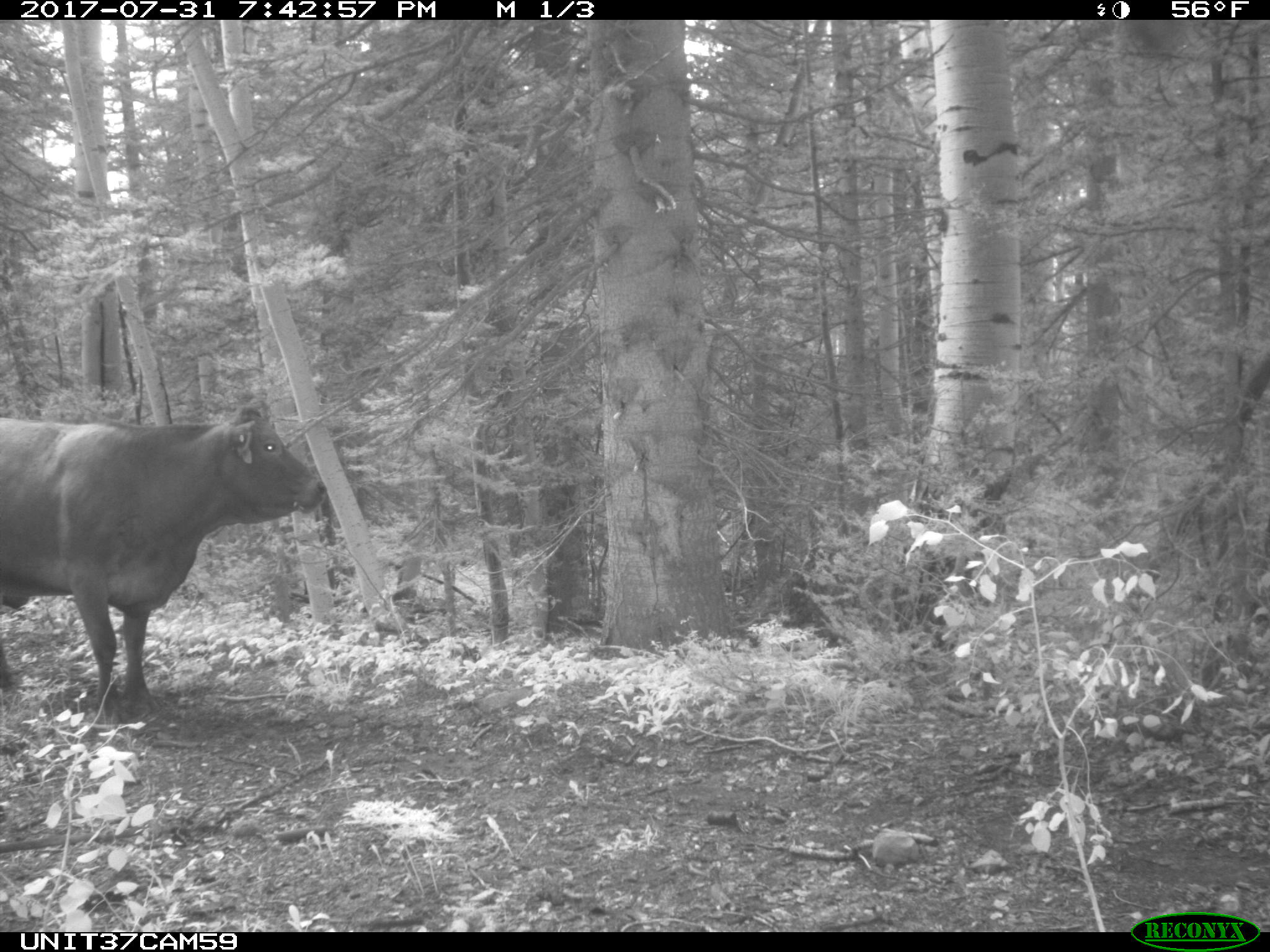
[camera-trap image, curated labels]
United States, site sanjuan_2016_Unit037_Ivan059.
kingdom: Animalia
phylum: Chordata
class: Mammalia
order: Artiodactyla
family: Bovidae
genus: Bos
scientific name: Bos taurus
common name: domestic cow